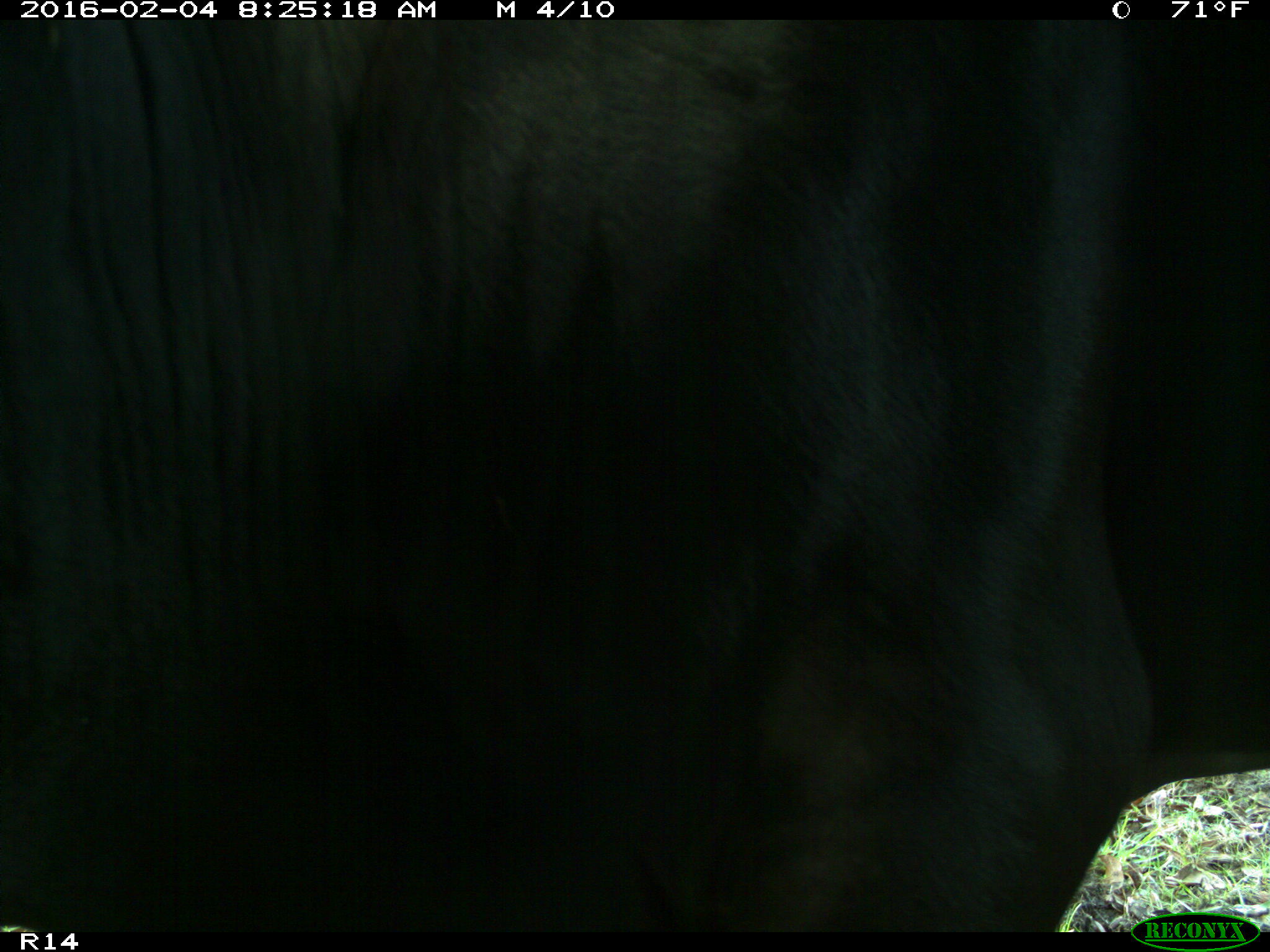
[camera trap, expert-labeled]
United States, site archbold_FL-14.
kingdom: Animalia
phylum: Chordata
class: Mammalia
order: Artiodactyla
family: Bovidae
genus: Bos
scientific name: Bos taurus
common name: domestic cow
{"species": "Bos taurus (domestic cow)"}